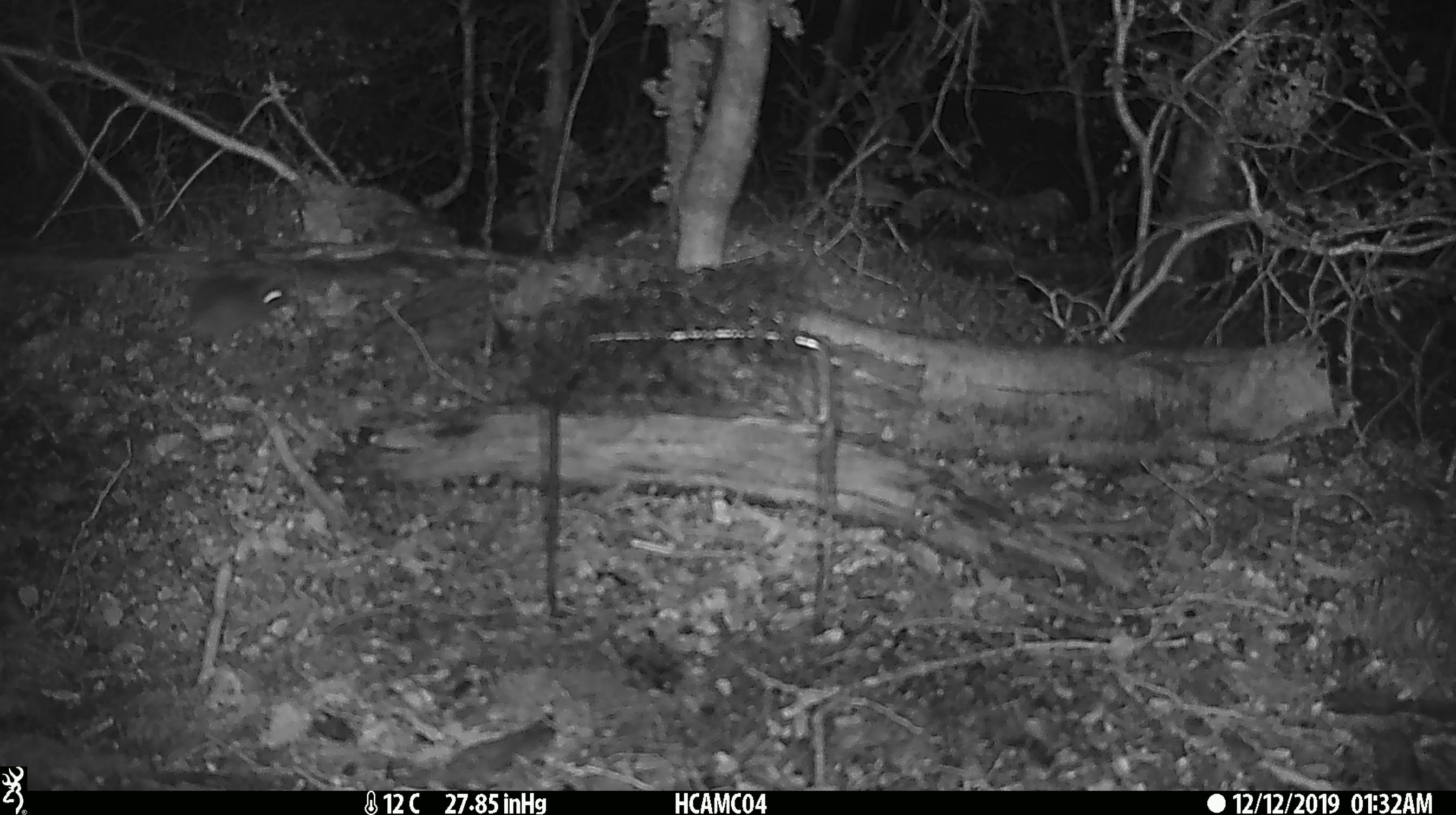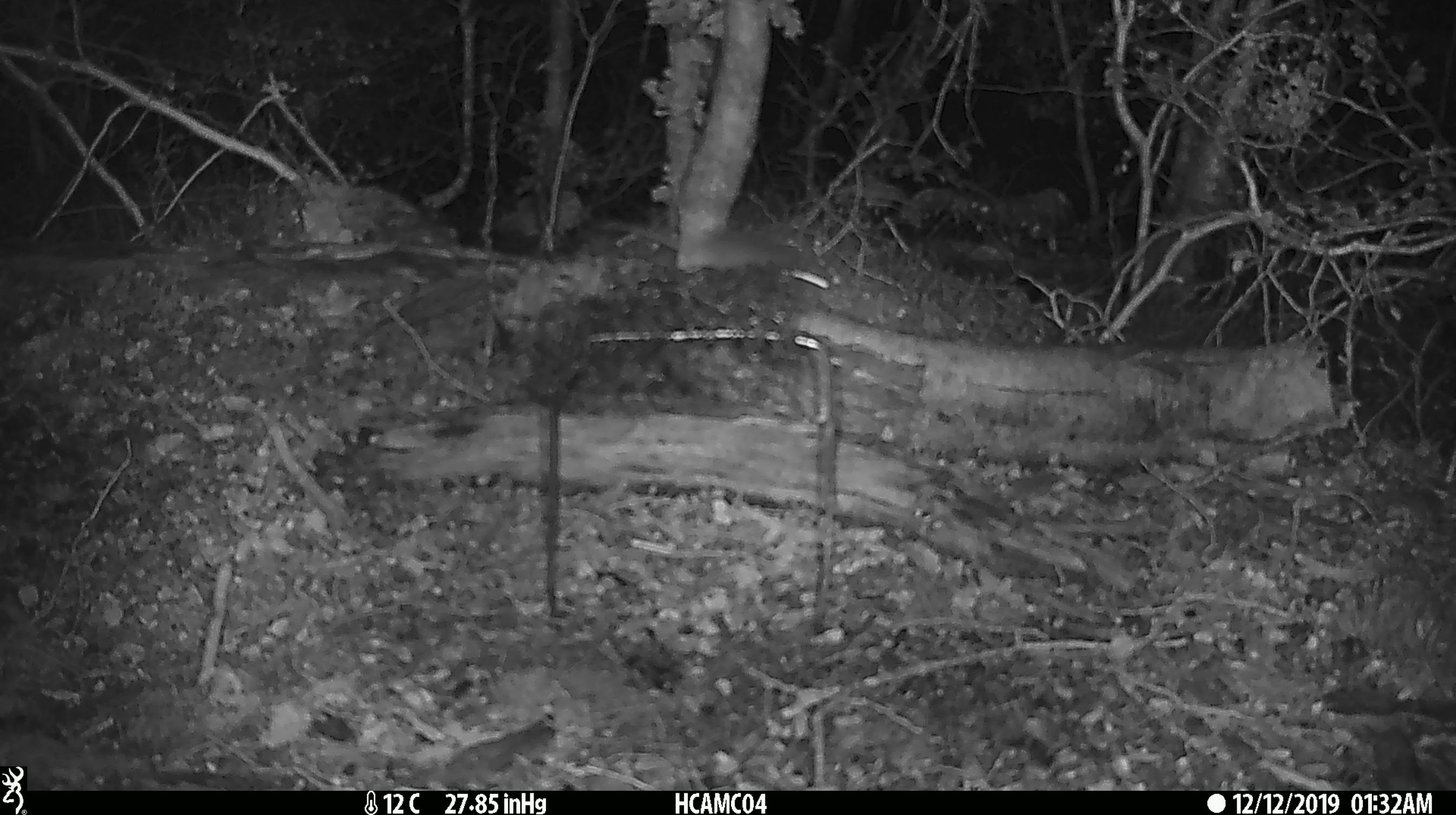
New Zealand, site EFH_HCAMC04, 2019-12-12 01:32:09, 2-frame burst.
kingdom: Animalia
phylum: Chordata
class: Mammalia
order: Rodentia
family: Muridae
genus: Mus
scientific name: Mus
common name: mouse